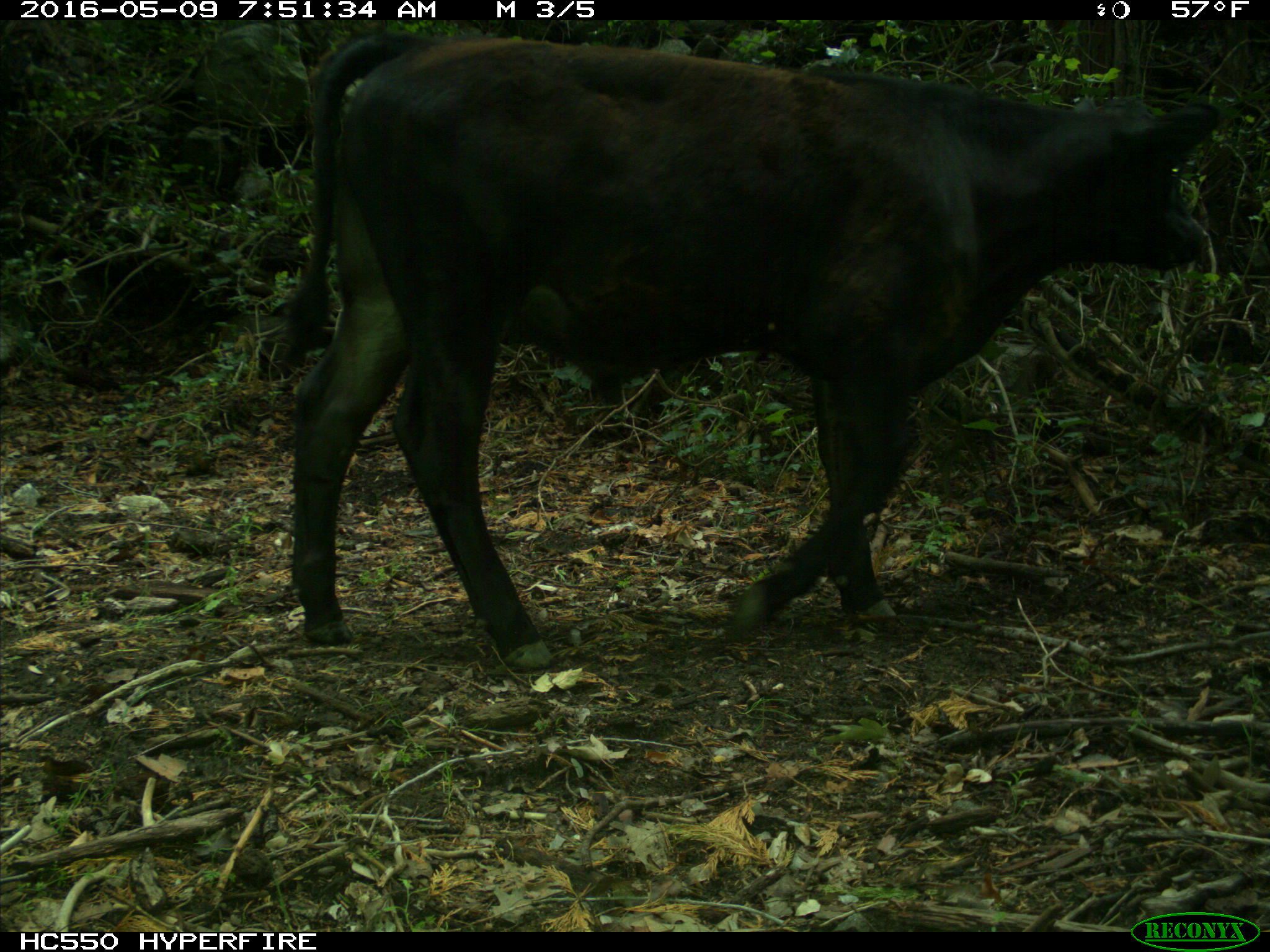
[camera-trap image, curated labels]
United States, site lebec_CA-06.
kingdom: Animalia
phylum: Chordata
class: Mammalia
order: Artiodactyla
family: Bovidae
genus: Bos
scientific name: Bos taurus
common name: domestic cow